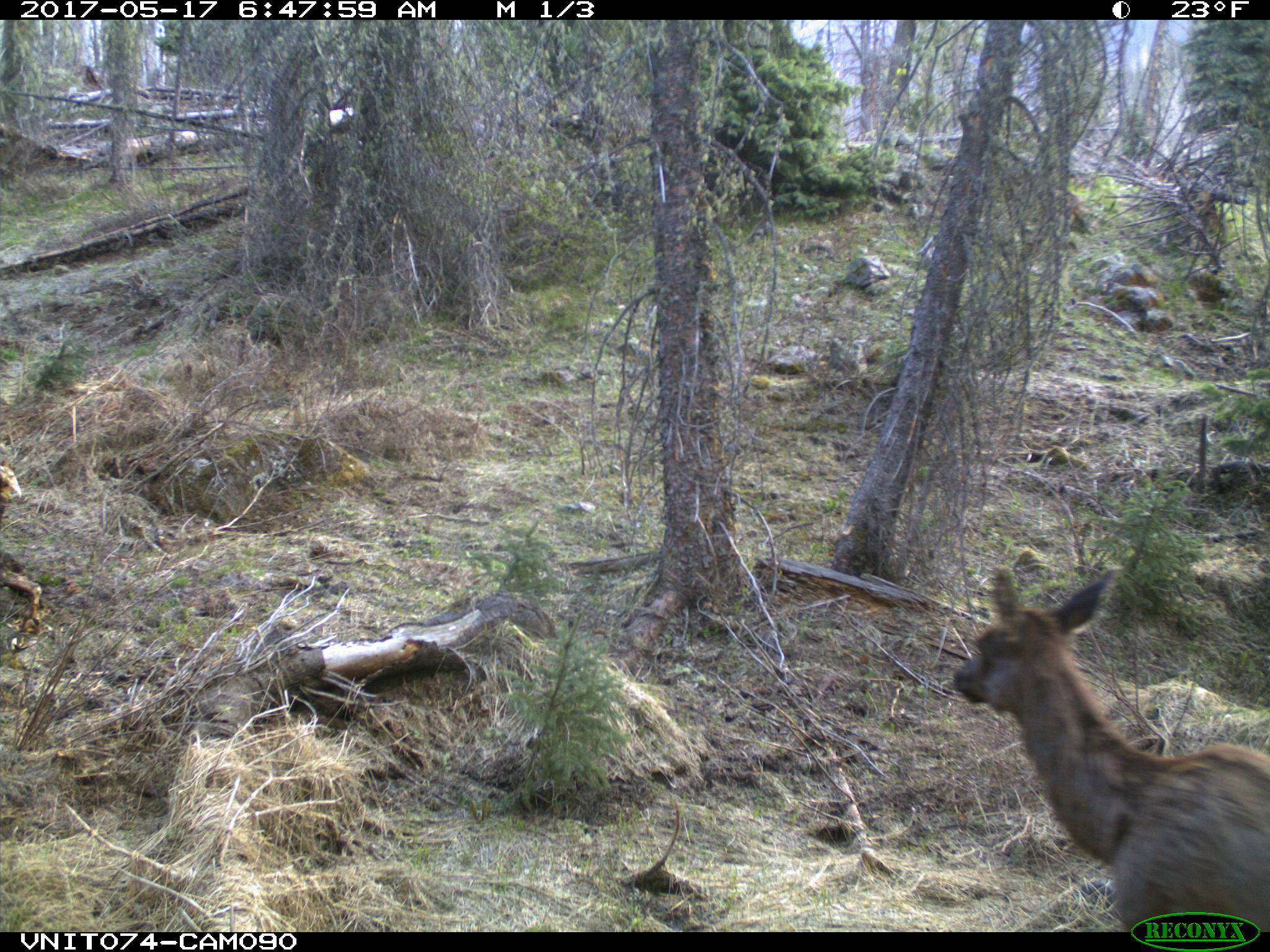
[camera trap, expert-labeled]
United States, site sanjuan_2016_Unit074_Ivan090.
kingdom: Animalia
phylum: Chordata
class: Mammalia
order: Artiodactyla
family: Cervidae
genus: Cervus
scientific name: Cervus elaphus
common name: red deer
Cervus elaphus (red deer).